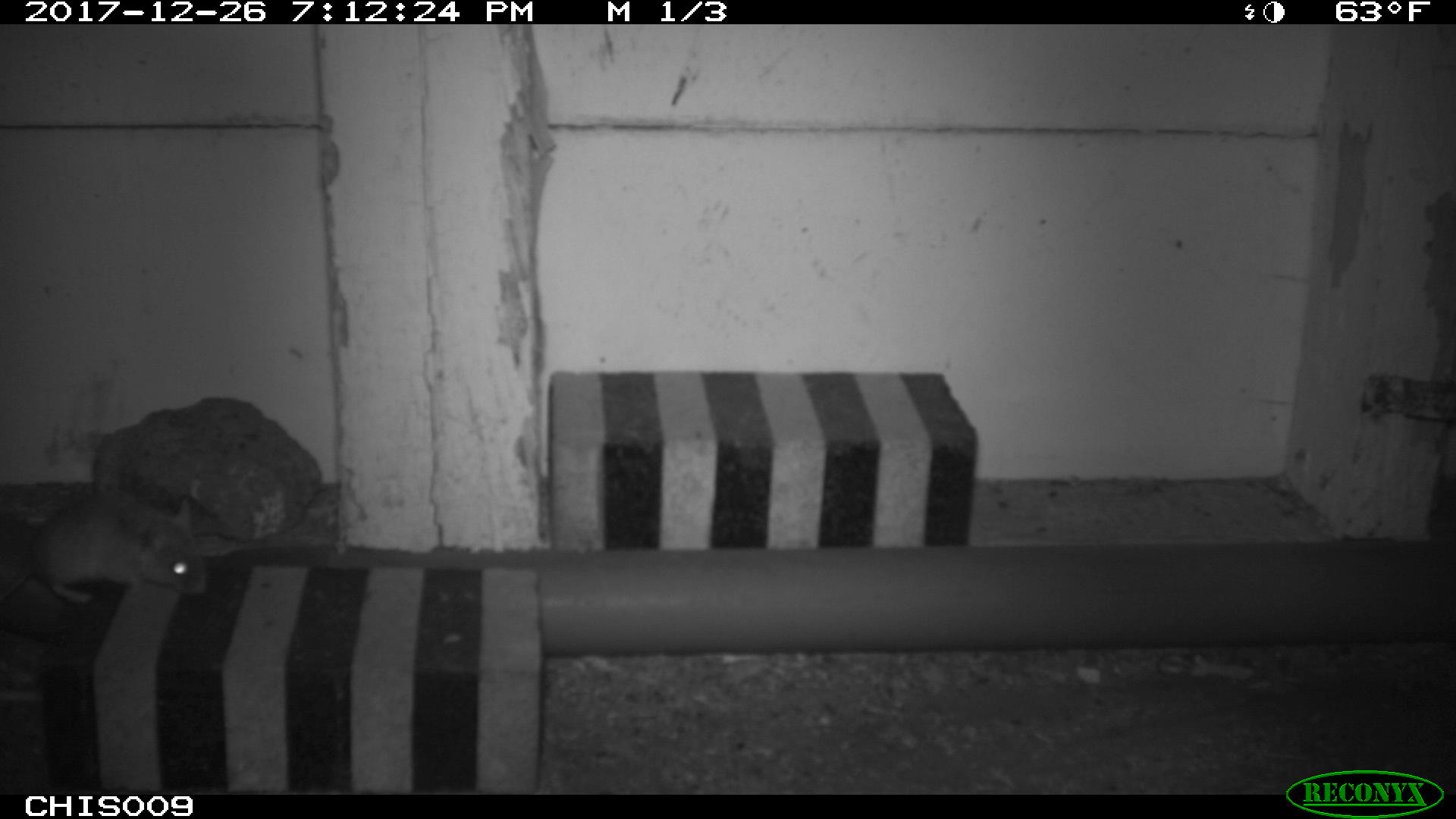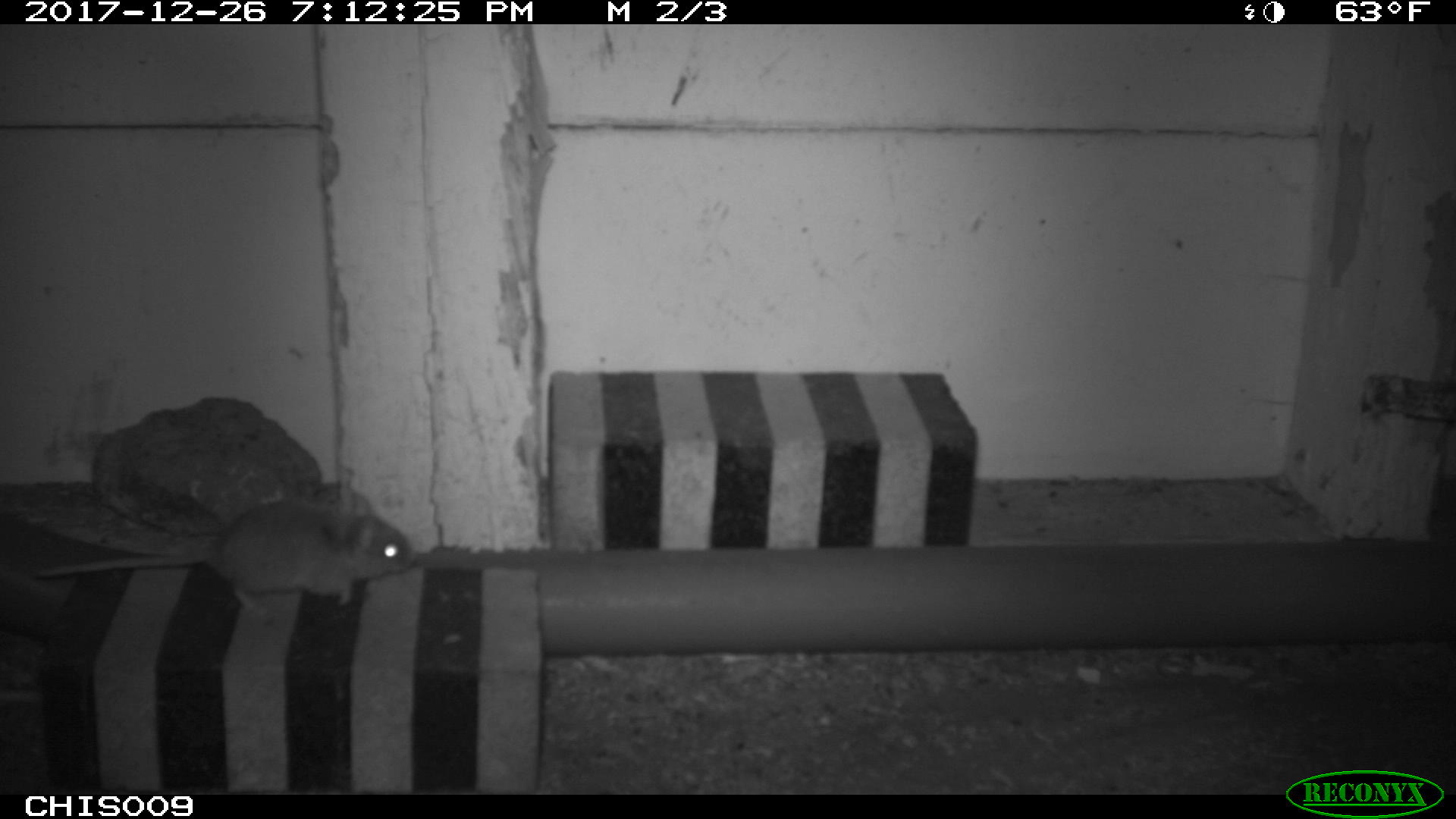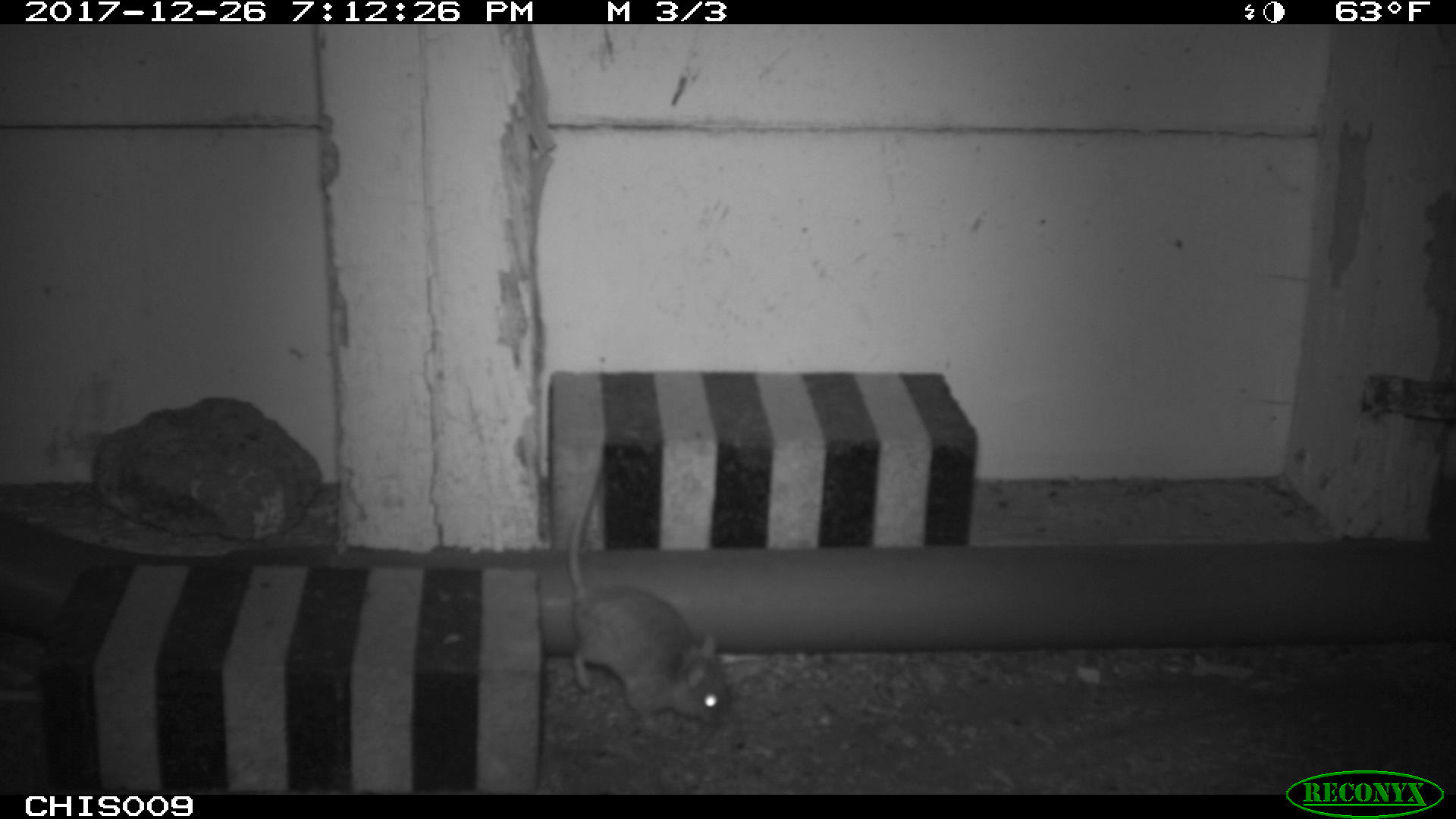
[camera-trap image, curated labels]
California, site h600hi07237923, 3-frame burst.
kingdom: Animalia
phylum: Chordata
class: Mammalia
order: Rodentia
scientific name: Rodentia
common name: rodent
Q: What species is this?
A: Rodent (Rodentia).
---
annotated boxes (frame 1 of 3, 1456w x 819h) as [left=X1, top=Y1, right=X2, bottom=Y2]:
rodent: [left=0, top=498, right=206, bottom=602]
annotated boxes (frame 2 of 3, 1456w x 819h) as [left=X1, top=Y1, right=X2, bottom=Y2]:
rodent: [left=34, top=499, right=414, bottom=607]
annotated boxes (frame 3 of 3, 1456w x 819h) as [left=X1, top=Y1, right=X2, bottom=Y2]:
rodent: [left=567, top=477, right=730, bottom=726]